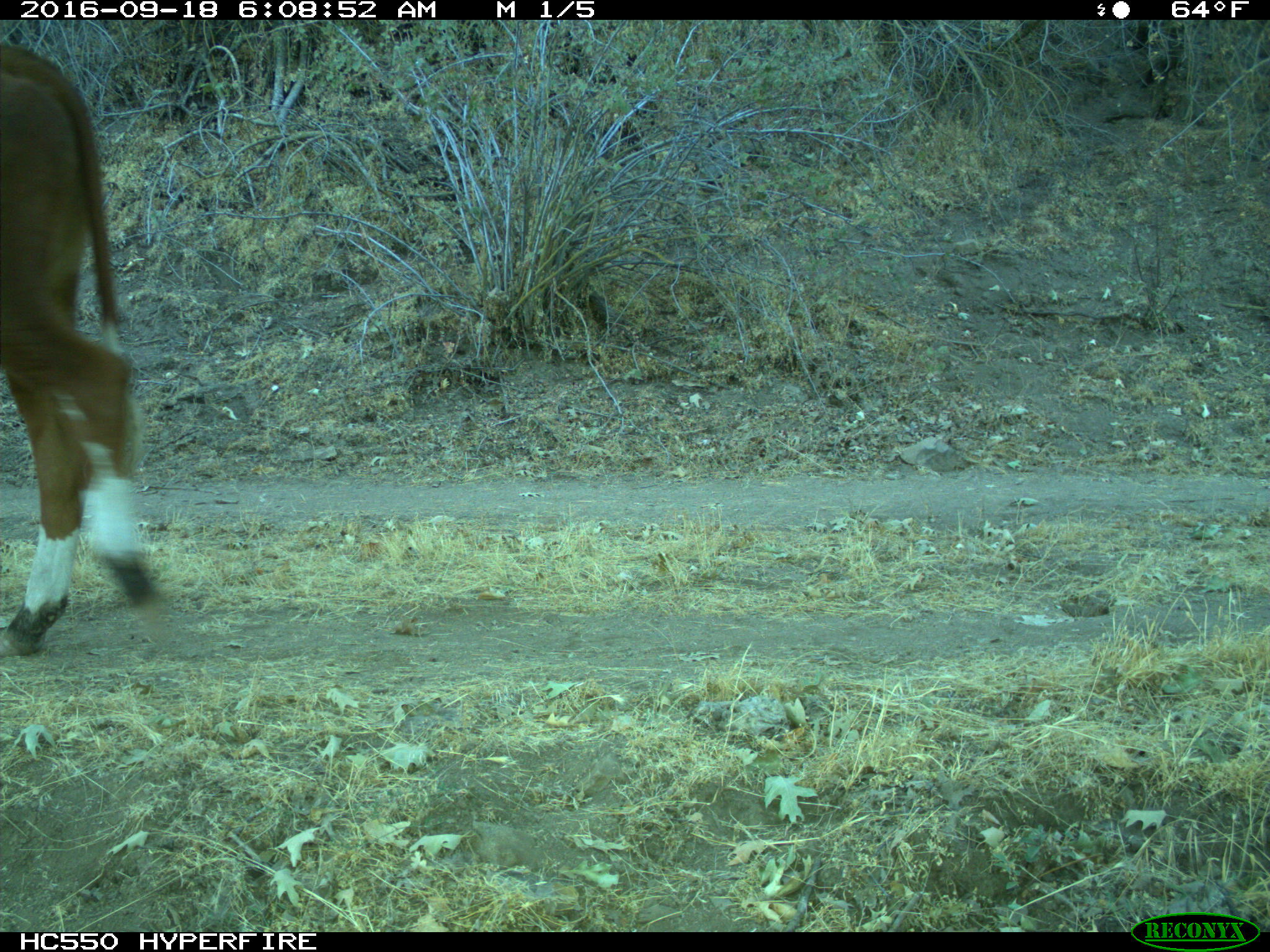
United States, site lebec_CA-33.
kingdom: Animalia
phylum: Chordata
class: Mammalia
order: Artiodactyla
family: Bovidae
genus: Bos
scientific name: Bos taurus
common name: domestic cow